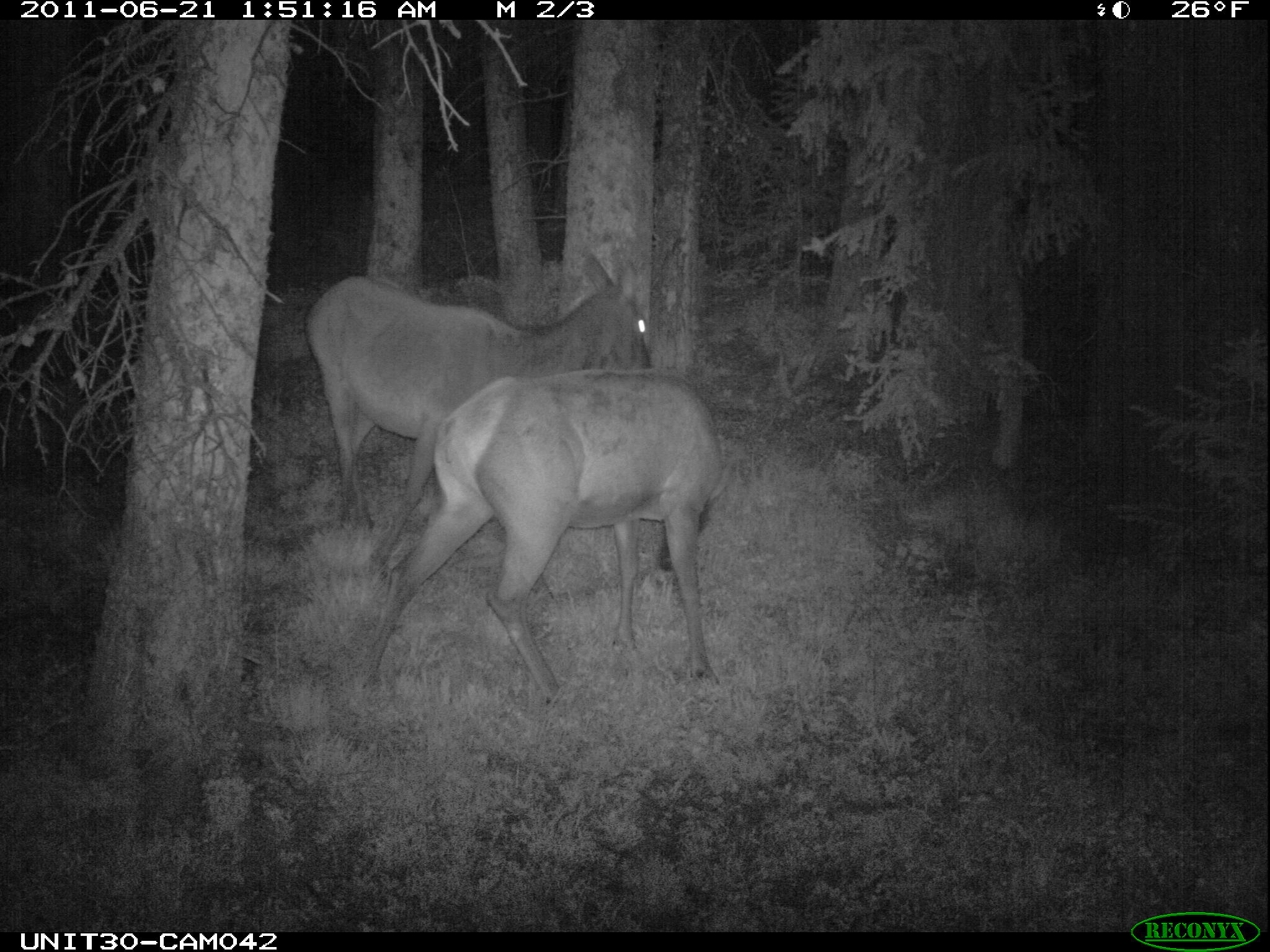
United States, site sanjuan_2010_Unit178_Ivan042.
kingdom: Animalia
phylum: Chordata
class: Mammalia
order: Artiodactyla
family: Cervidae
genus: Cervus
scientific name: Cervus elaphus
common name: red deer